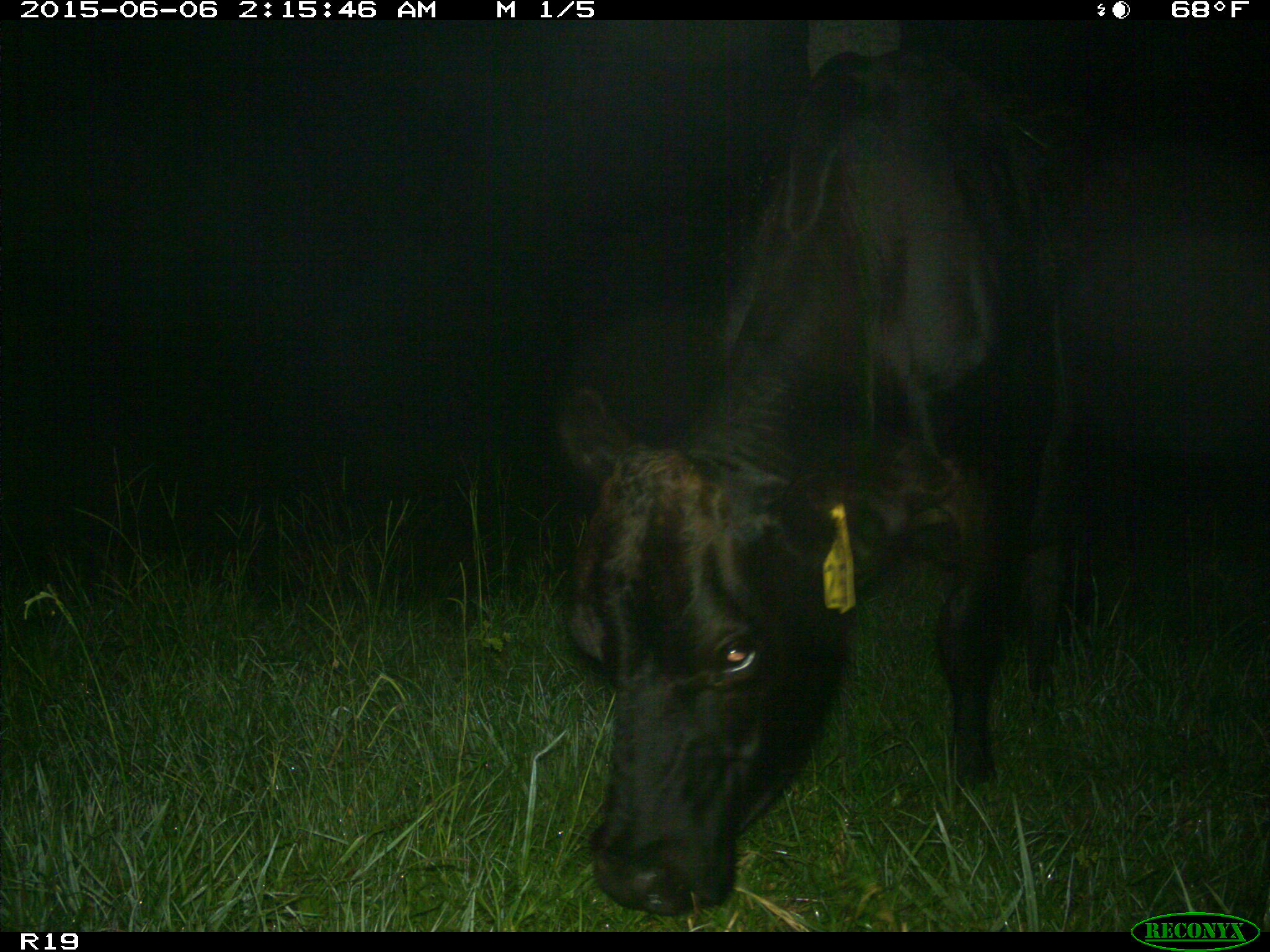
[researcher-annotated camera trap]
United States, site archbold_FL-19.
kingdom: Animalia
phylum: Chordata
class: Mammalia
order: Artiodactyla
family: Bovidae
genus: Bos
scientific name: Bos taurus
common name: domestic cow